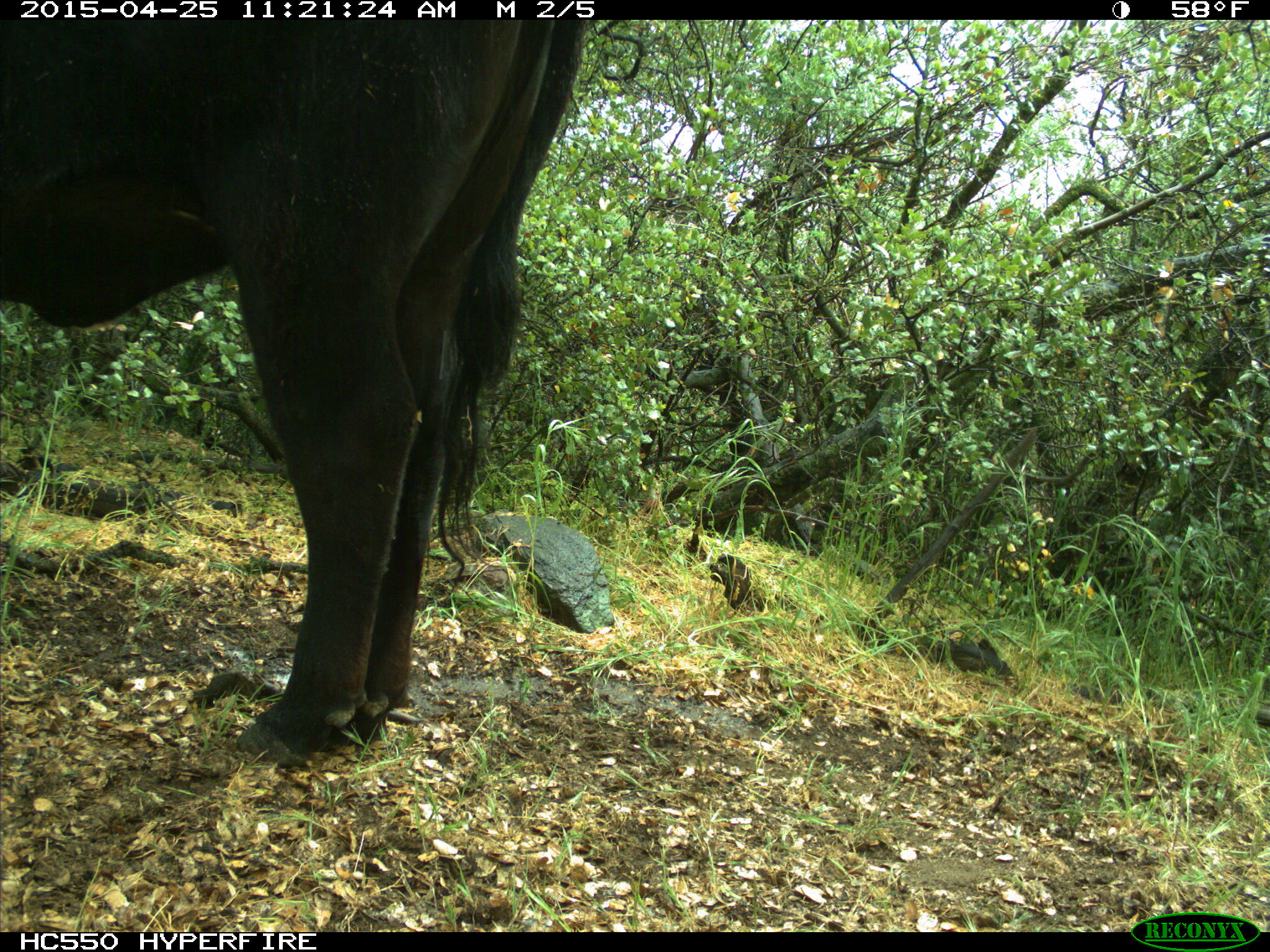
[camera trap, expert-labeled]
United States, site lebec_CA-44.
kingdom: Animalia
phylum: Chordata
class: Mammalia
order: Artiodactyla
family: Suidae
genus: Sus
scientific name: Sus scrofa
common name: wild boar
Sus scrofa (wild boar).